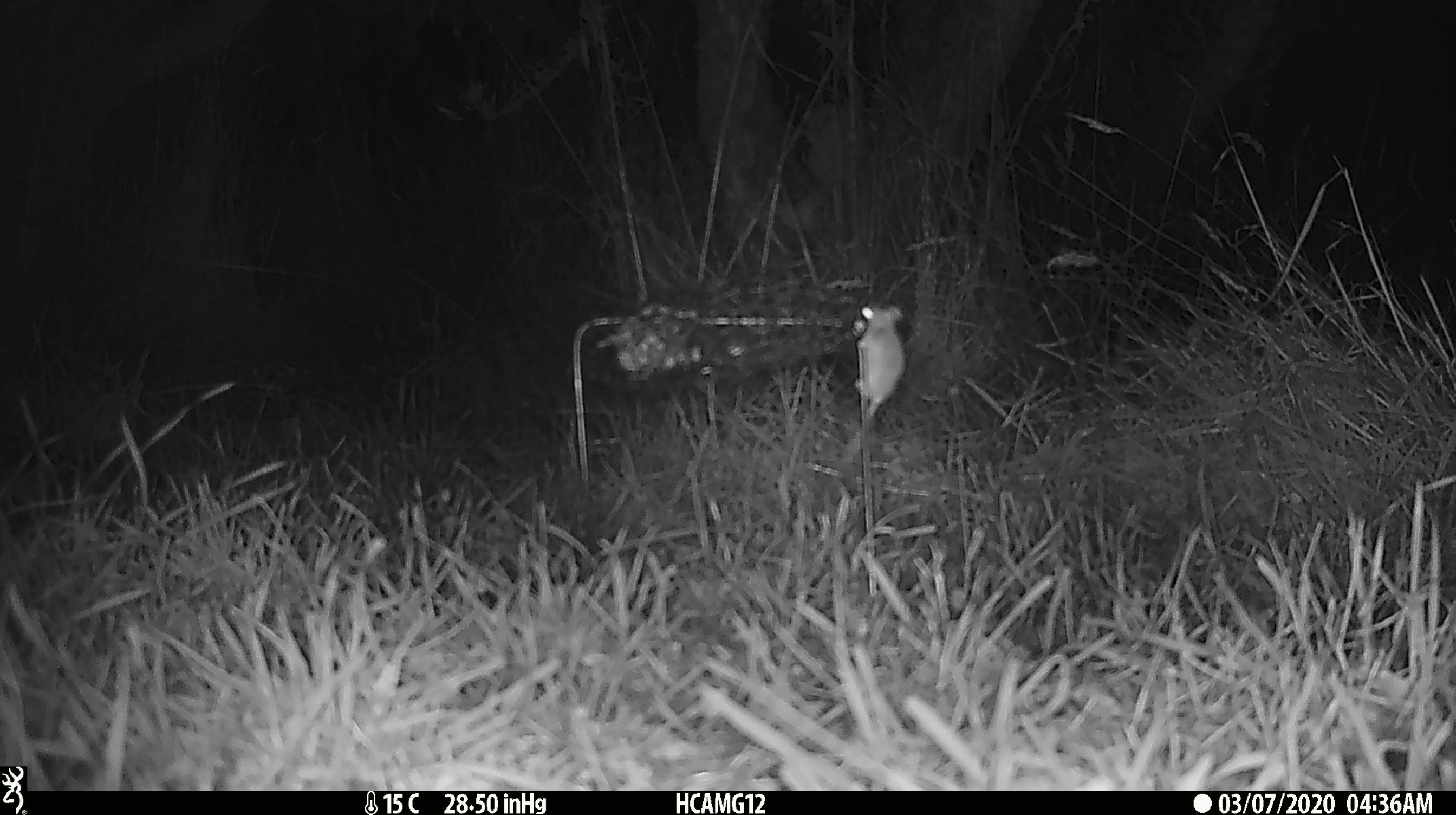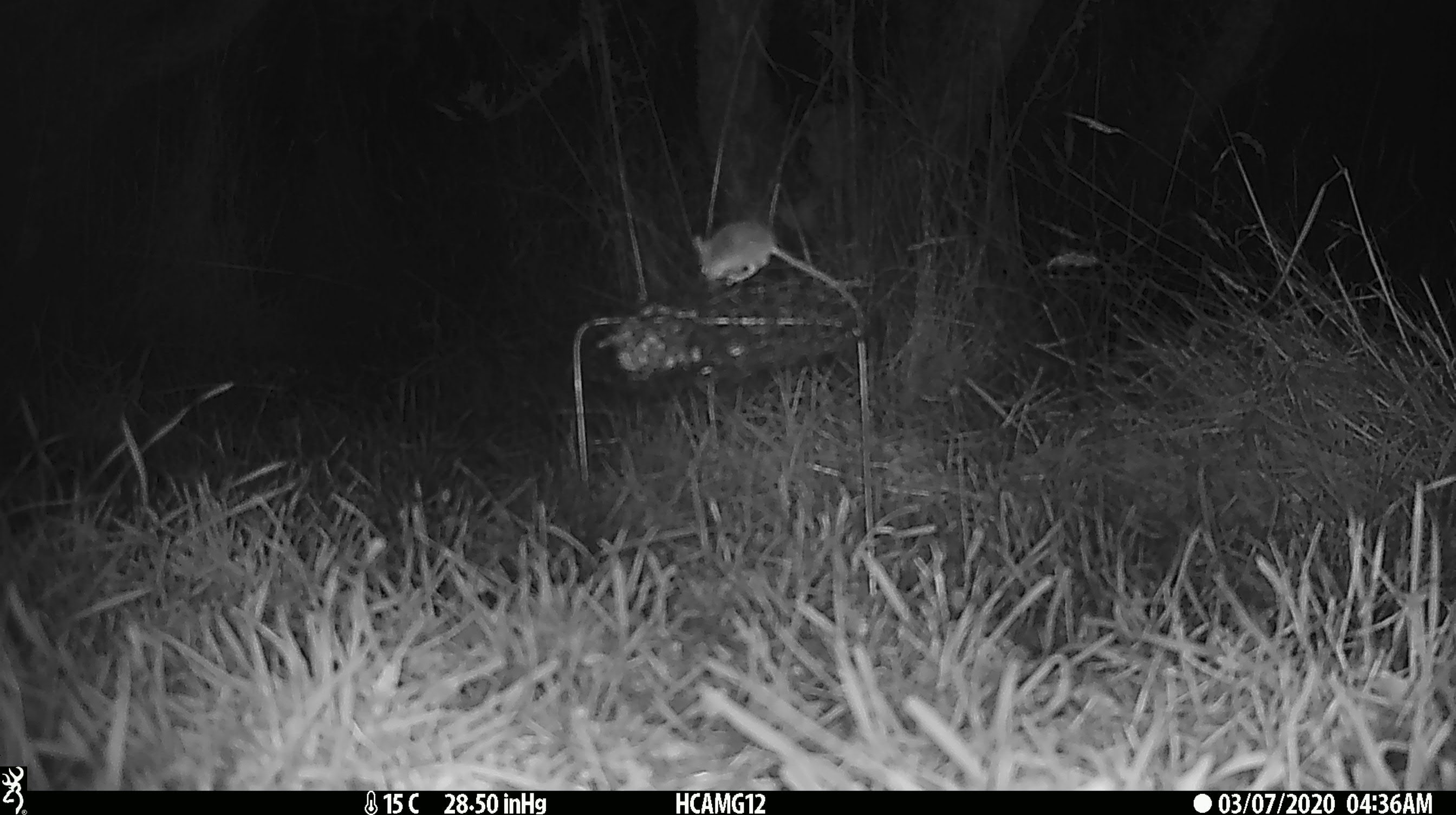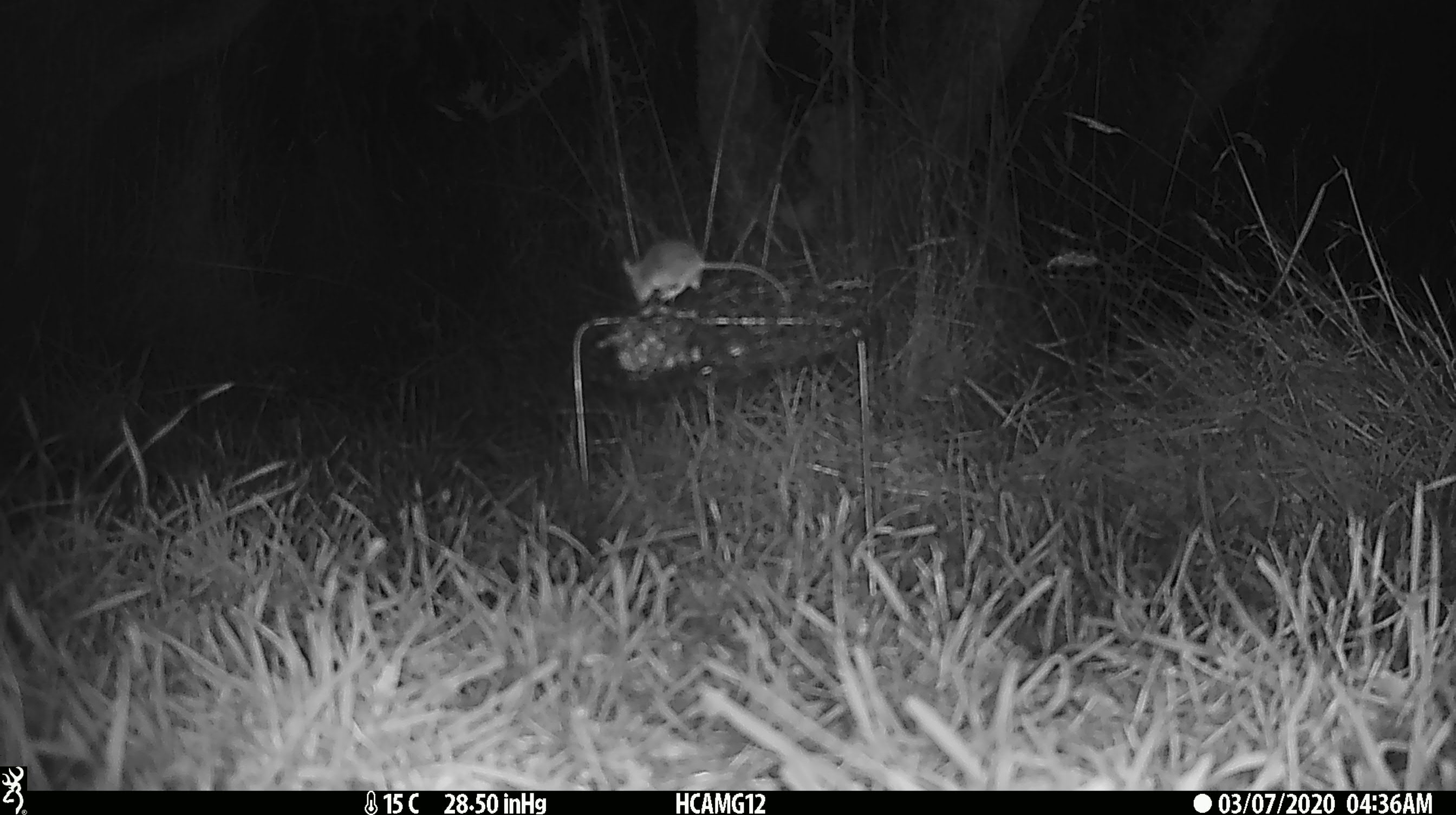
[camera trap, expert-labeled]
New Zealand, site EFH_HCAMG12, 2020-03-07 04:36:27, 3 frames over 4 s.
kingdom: Animalia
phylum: Chordata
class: Mammalia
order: Rodentia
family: Muridae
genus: Mus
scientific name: Mus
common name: mouse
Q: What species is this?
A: Mouse (Mus).